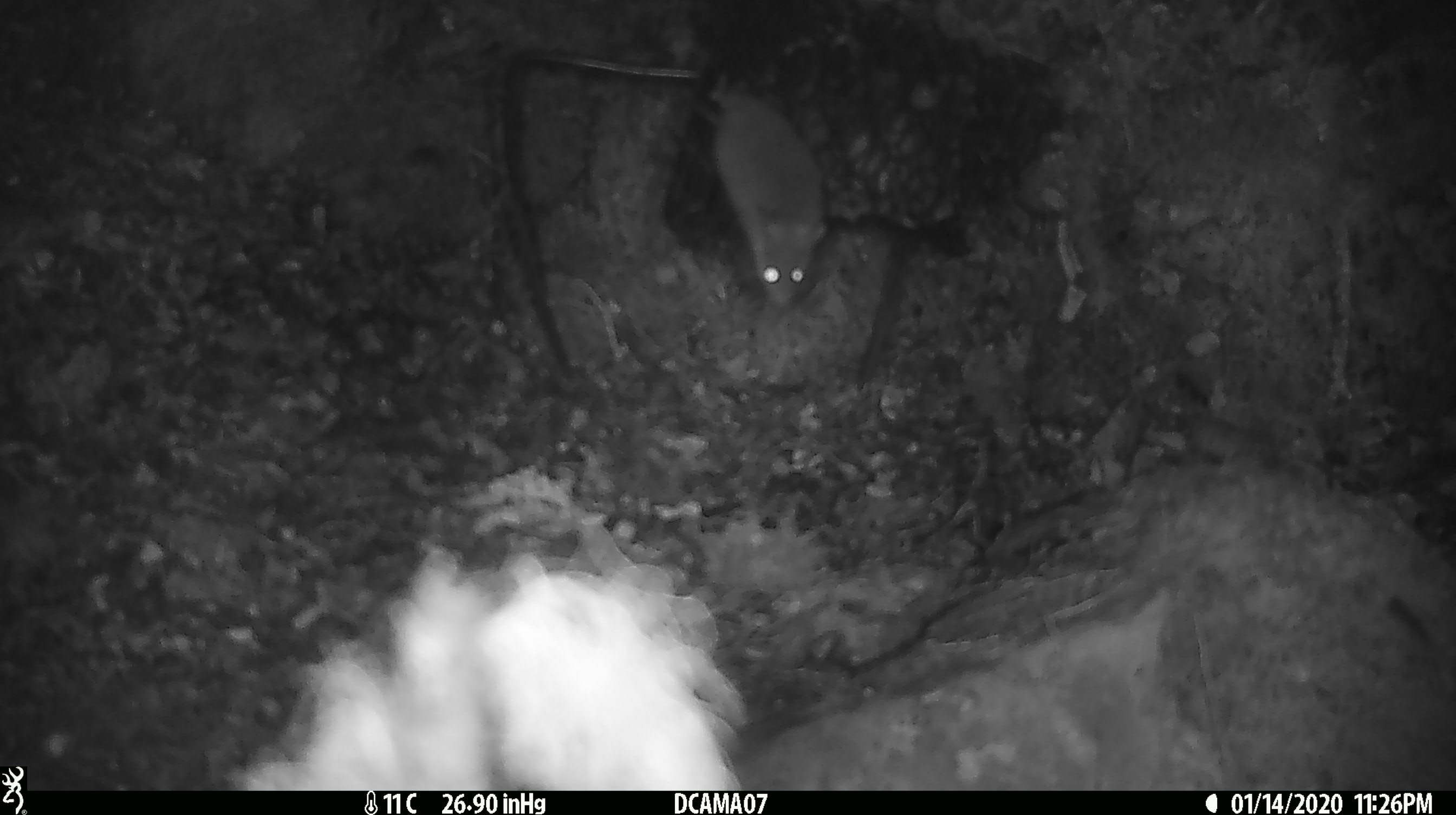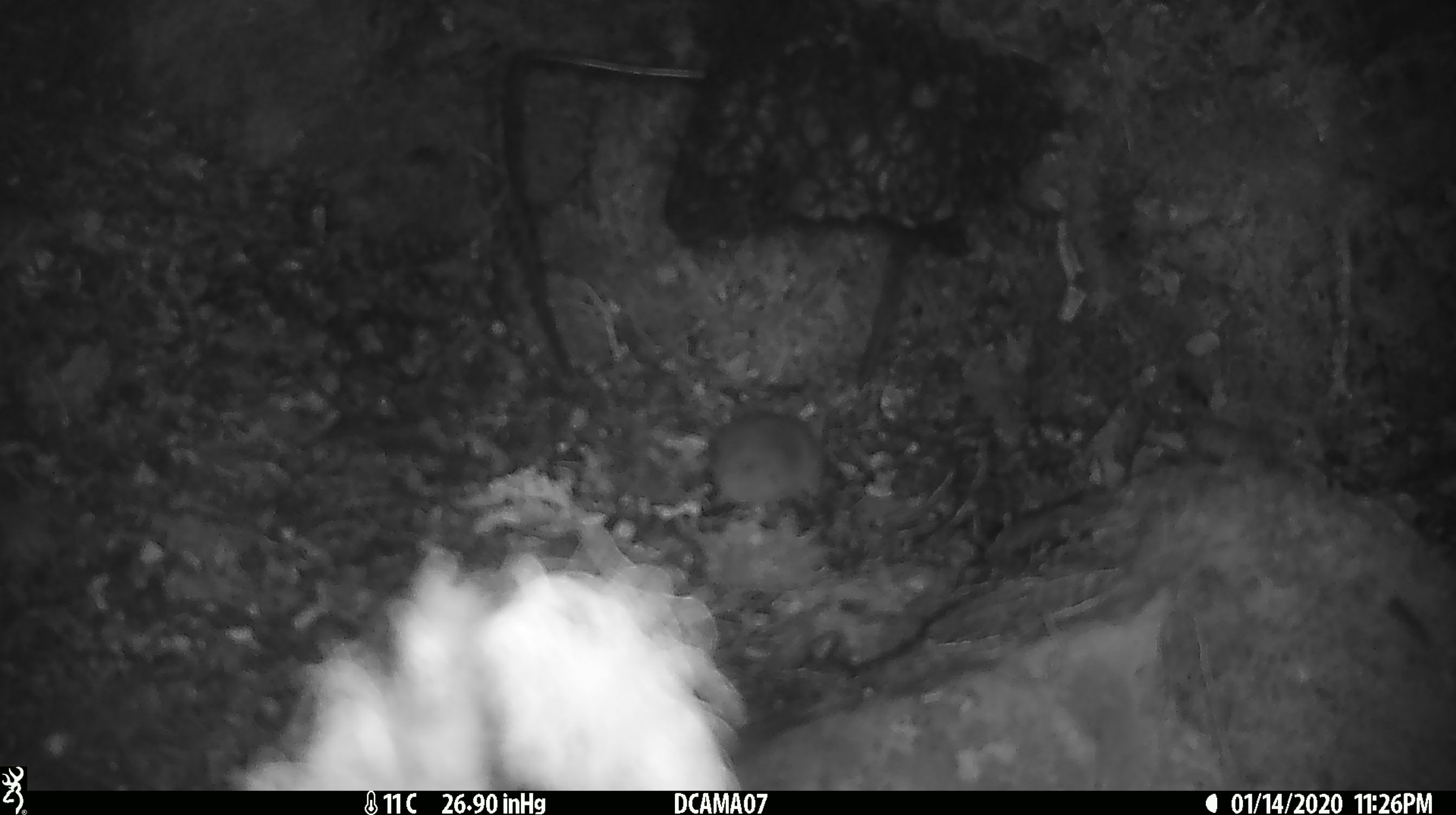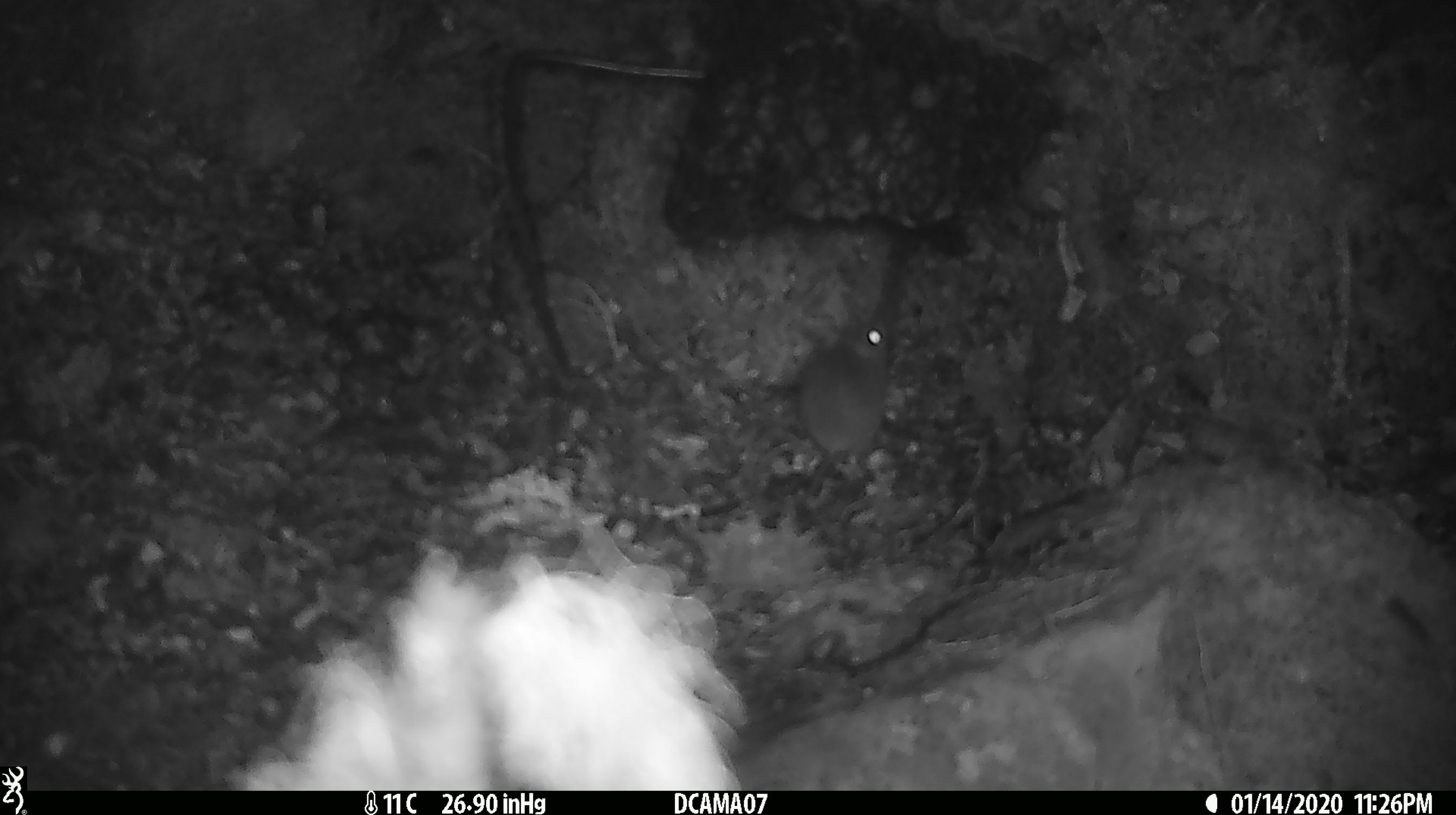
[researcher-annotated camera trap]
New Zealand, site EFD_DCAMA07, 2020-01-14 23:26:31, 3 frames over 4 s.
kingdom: Animalia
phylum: Chordata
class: Mammalia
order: Rodentia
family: Muridae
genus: Mus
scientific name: Mus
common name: mouse